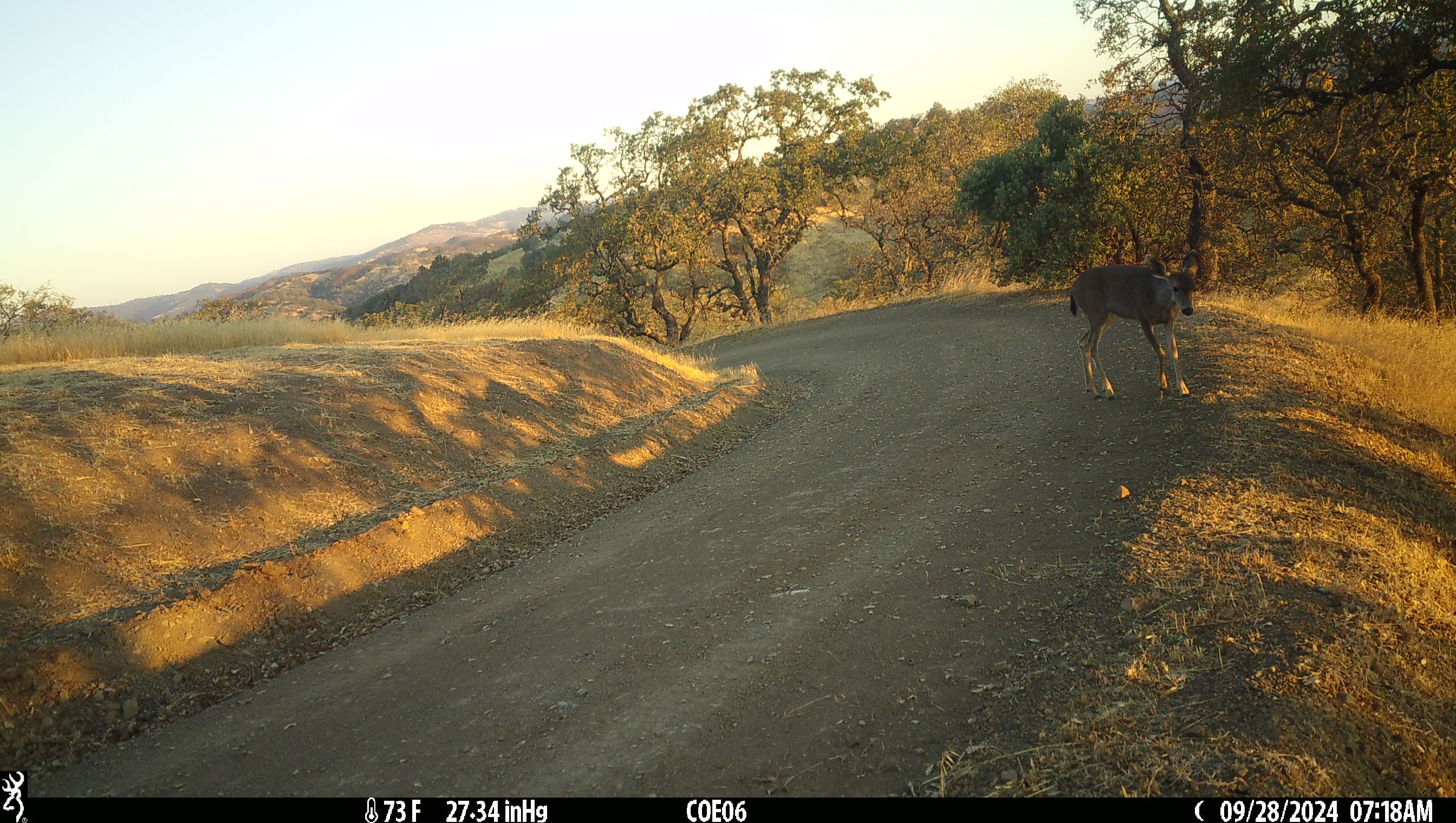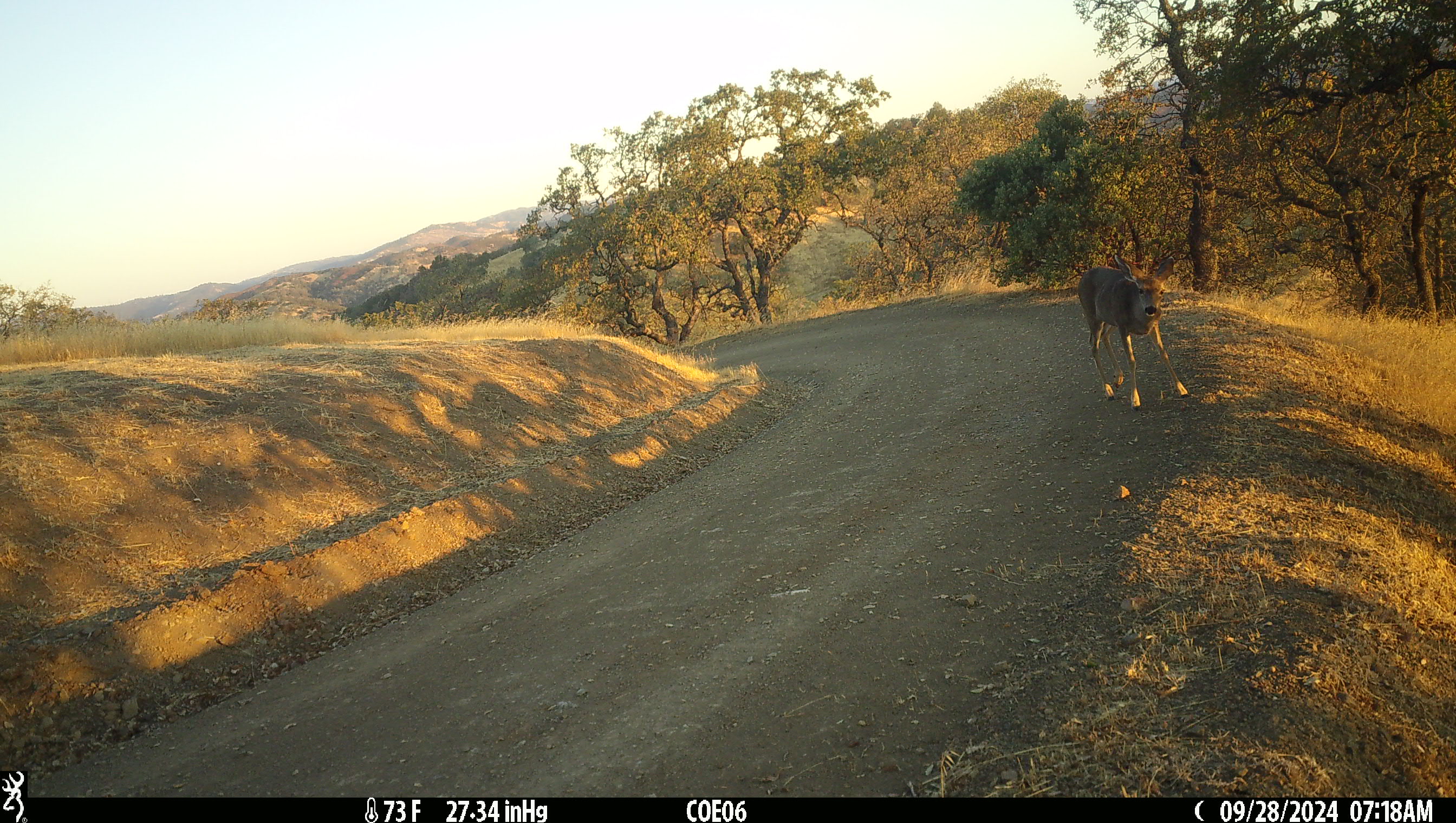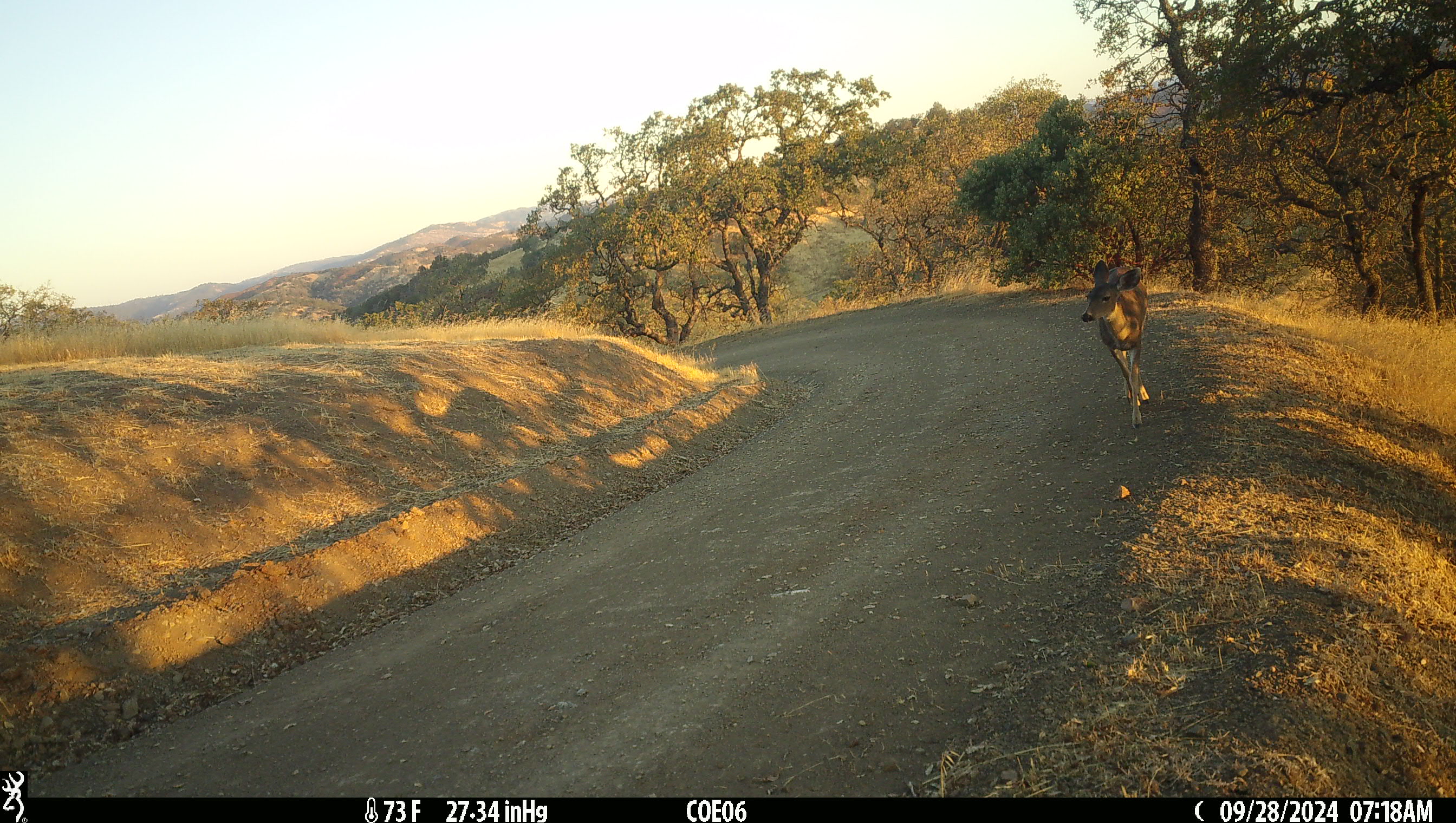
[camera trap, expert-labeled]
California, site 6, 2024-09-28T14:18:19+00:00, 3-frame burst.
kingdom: Animalia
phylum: Chordata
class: Mammalia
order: Artiodactyla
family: Cervidae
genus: Odocoileus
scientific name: Odocoileus hemionus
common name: mule deer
Mule deer (Odocoileus hemionus).